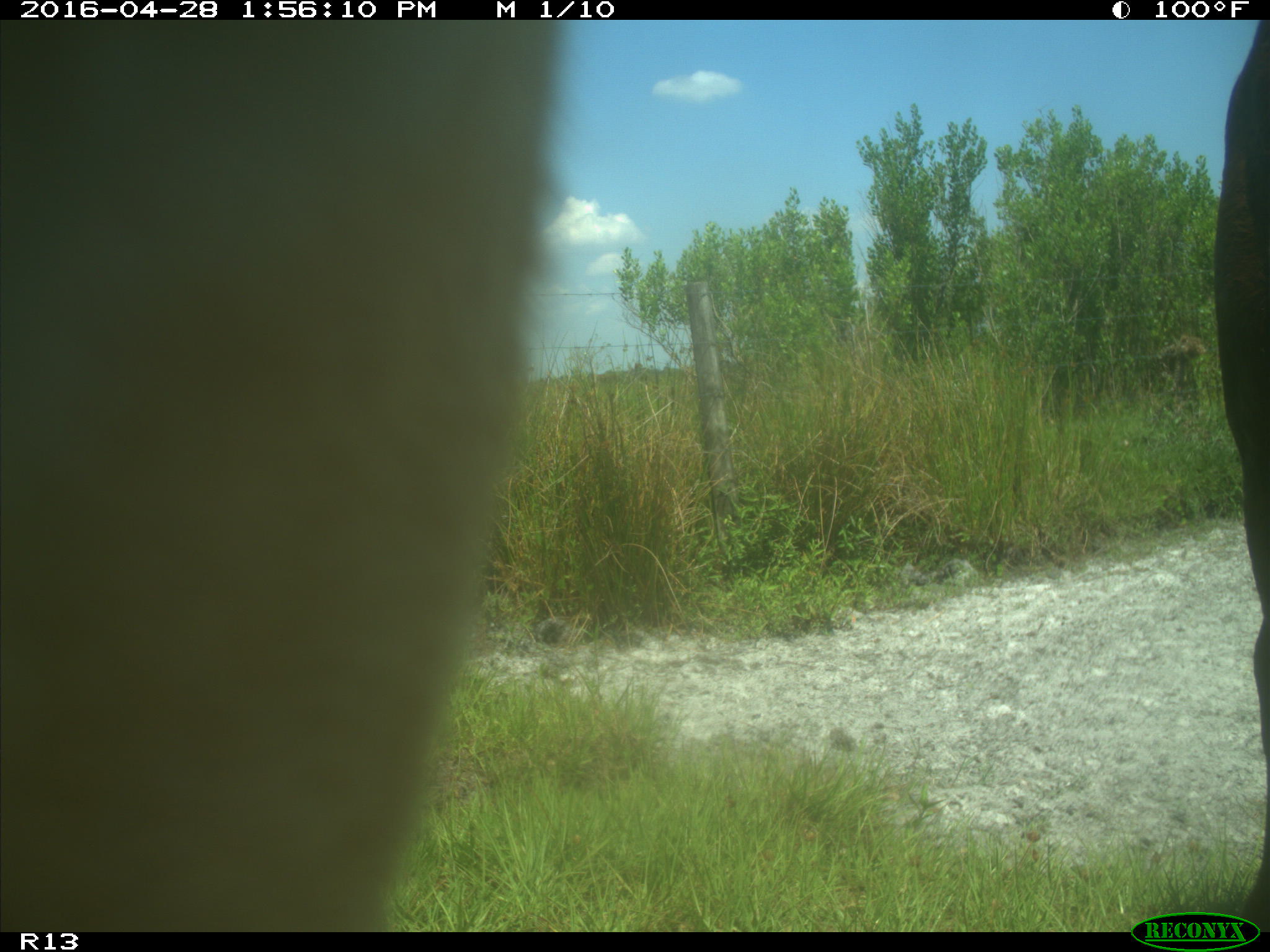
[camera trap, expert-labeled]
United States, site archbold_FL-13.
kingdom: Animalia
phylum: Chordata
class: Mammalia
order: Artiodactyla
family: Bovidae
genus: Bos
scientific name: Bos taurus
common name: domestic cow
Bos taurus (domestic cow).